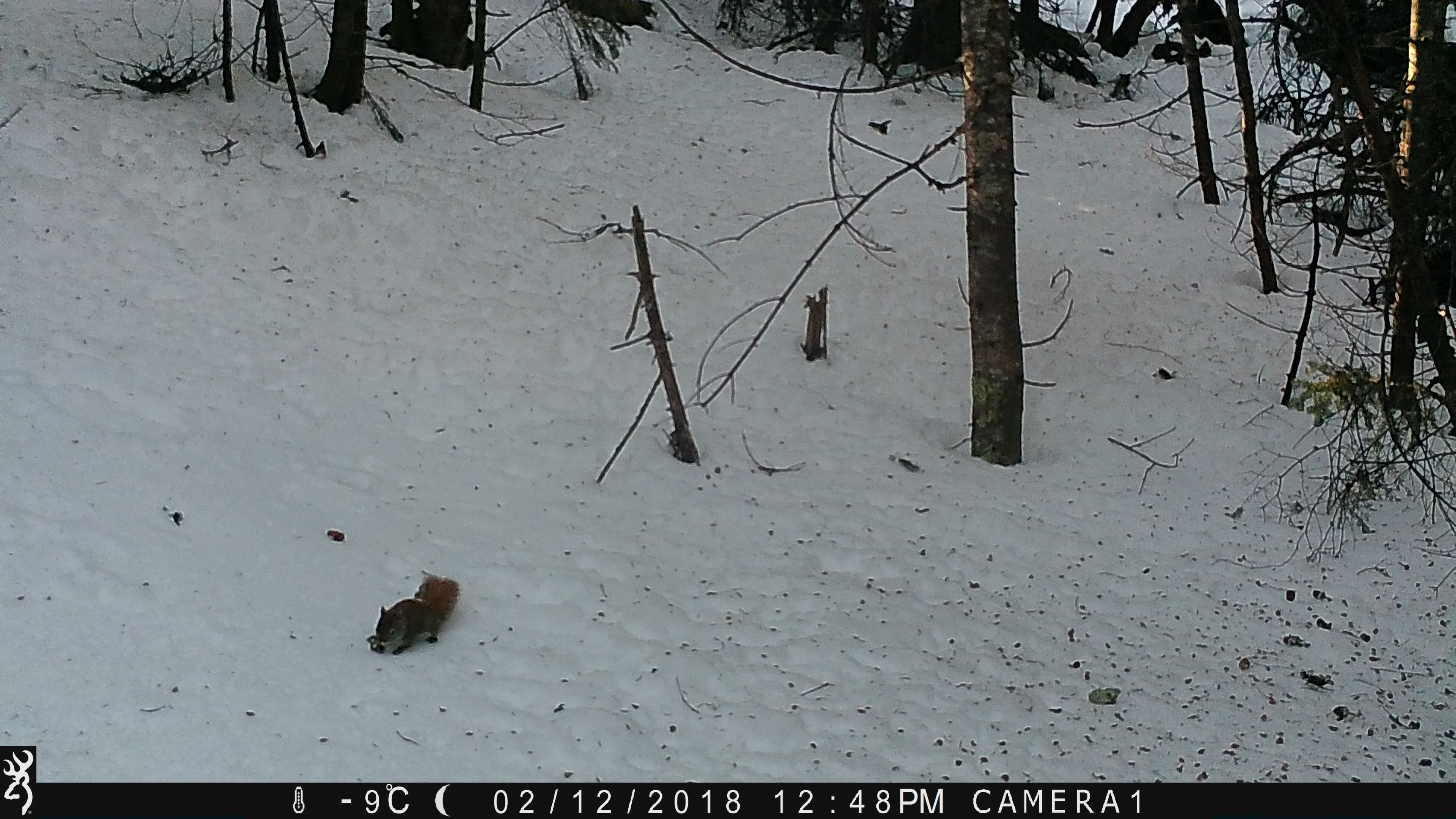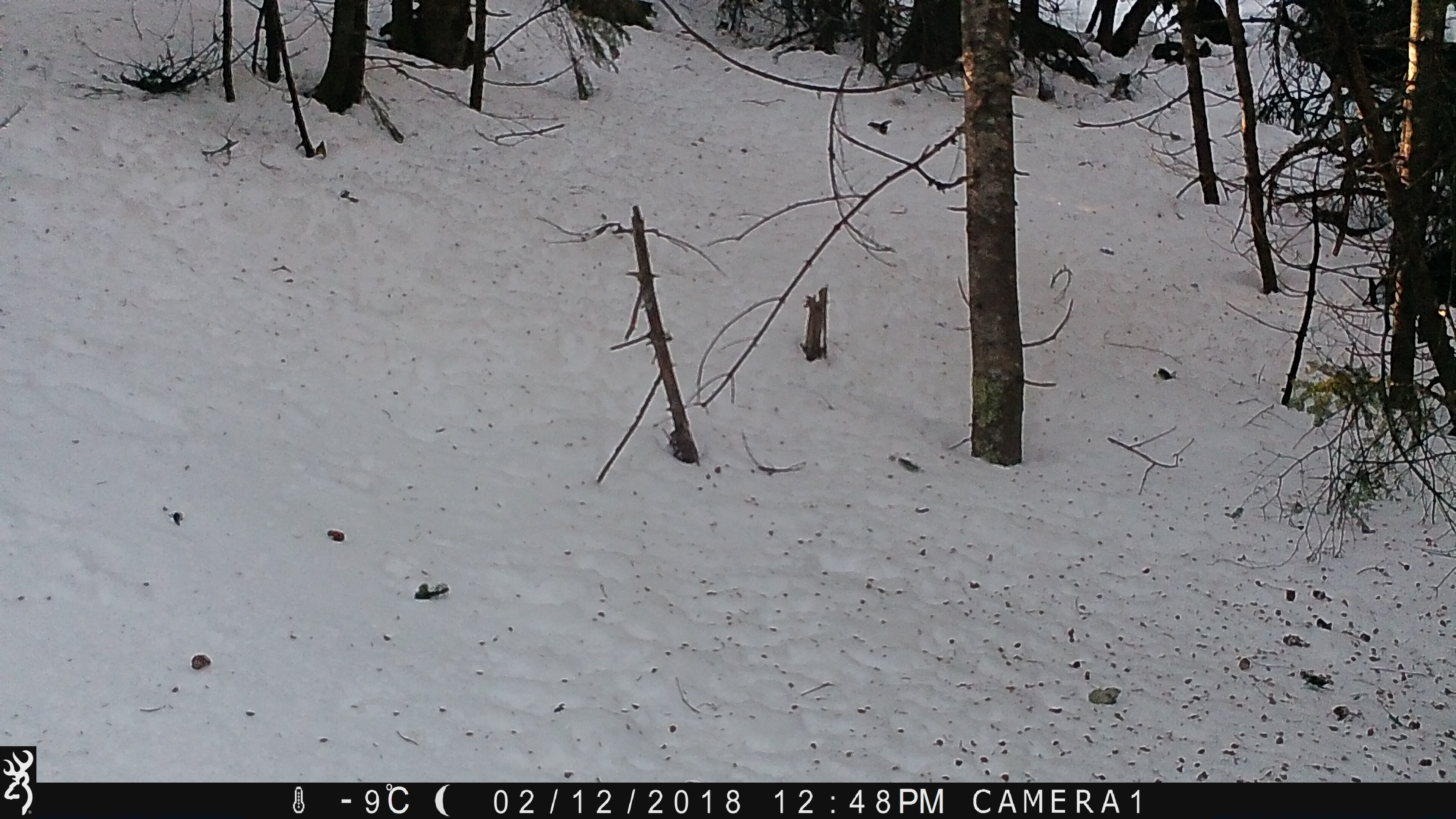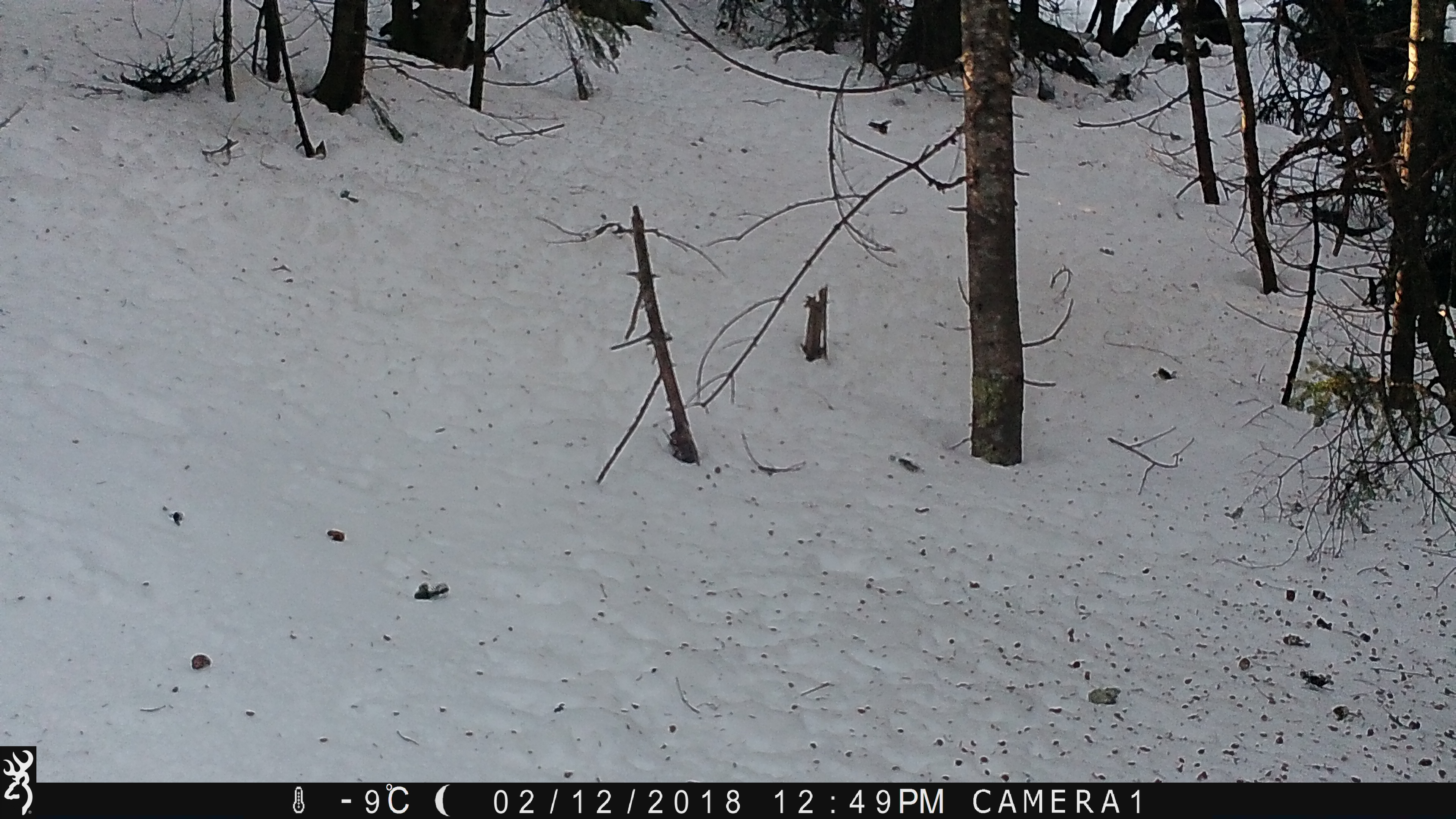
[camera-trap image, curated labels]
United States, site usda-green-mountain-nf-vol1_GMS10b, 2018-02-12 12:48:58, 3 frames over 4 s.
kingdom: Animalia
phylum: Chordata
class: Mammalia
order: Rodentia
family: Sciuridae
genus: Tamiasciurus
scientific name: Tamiasciurus hudsonicus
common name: red squirrel